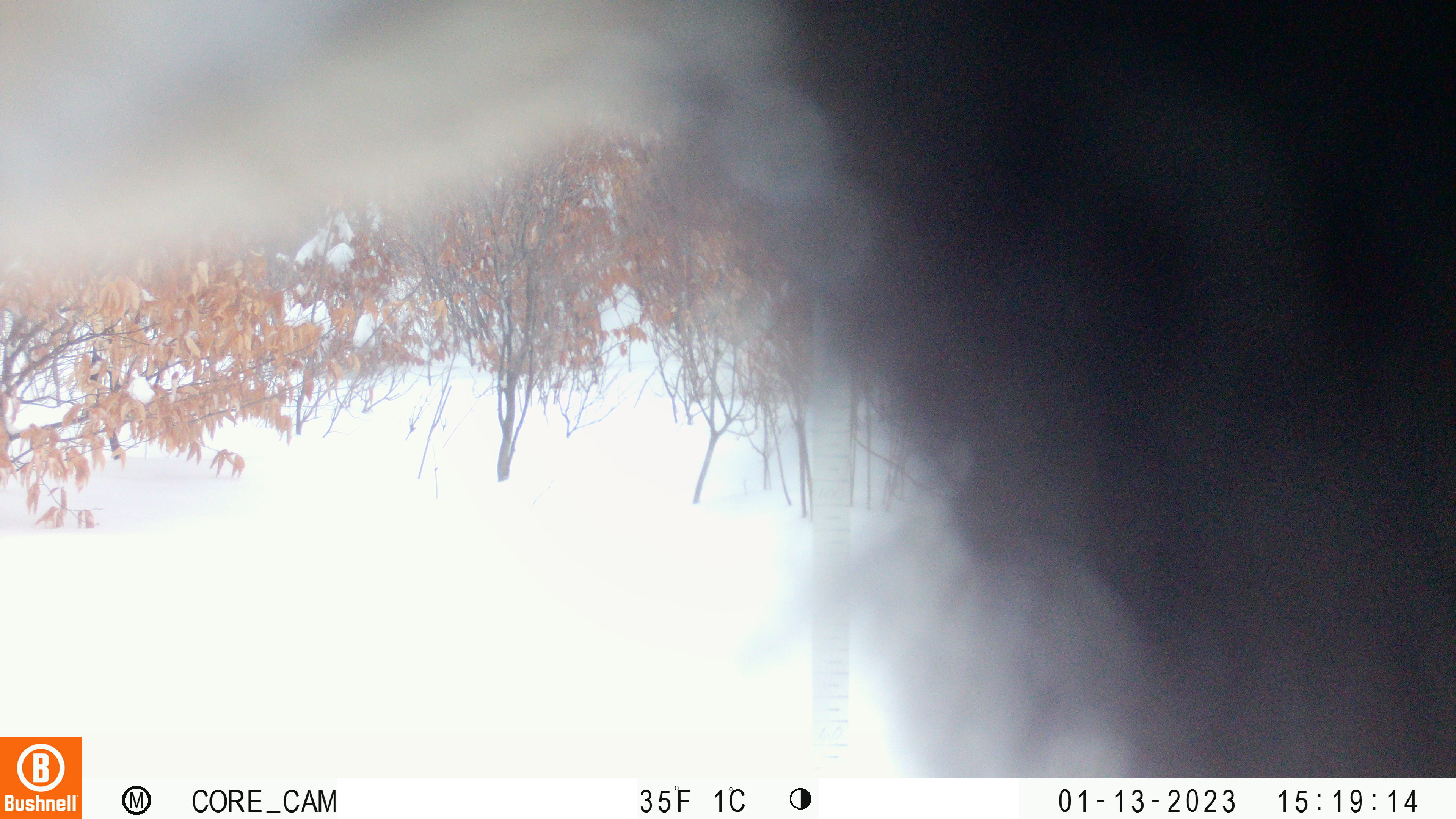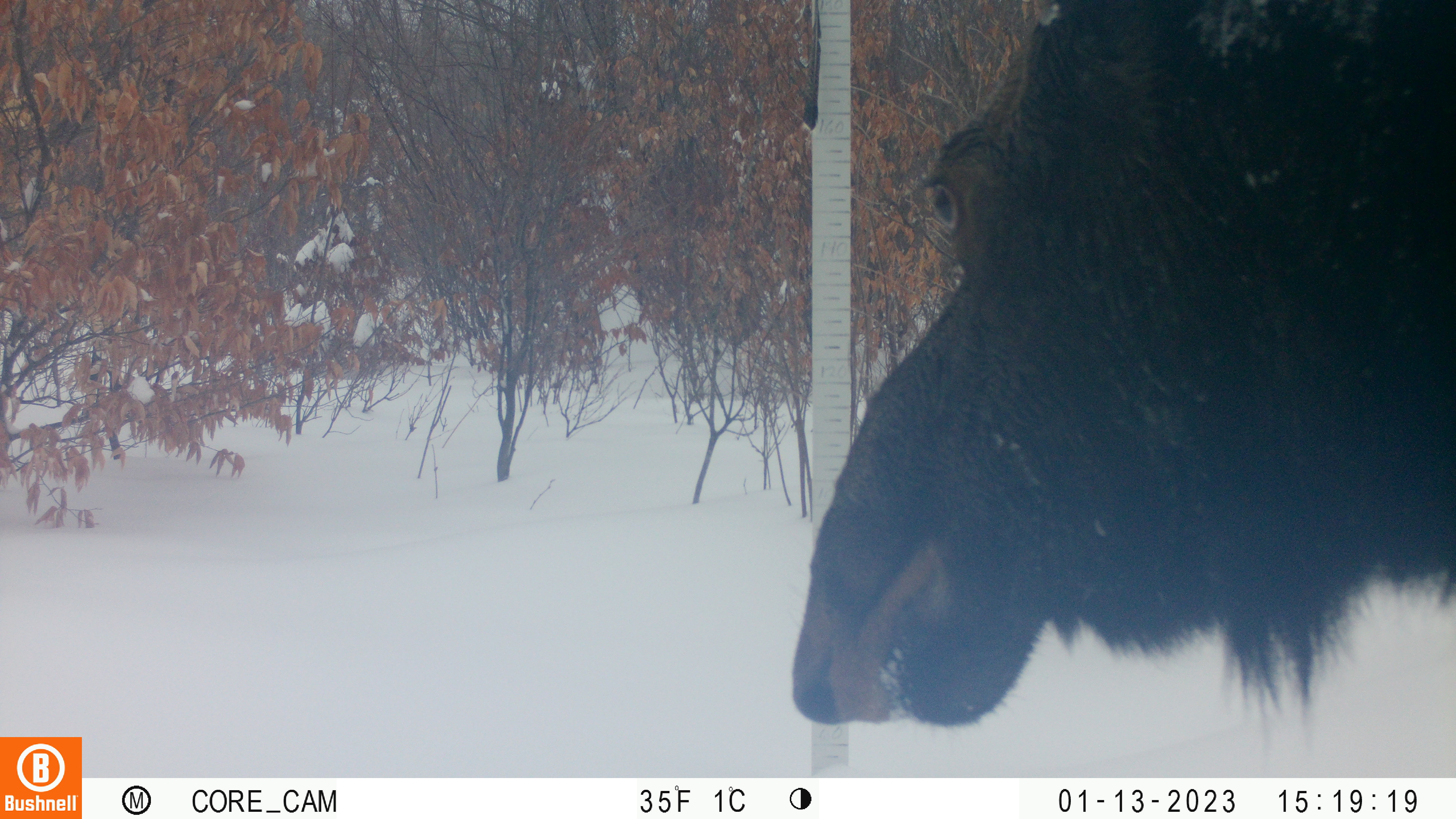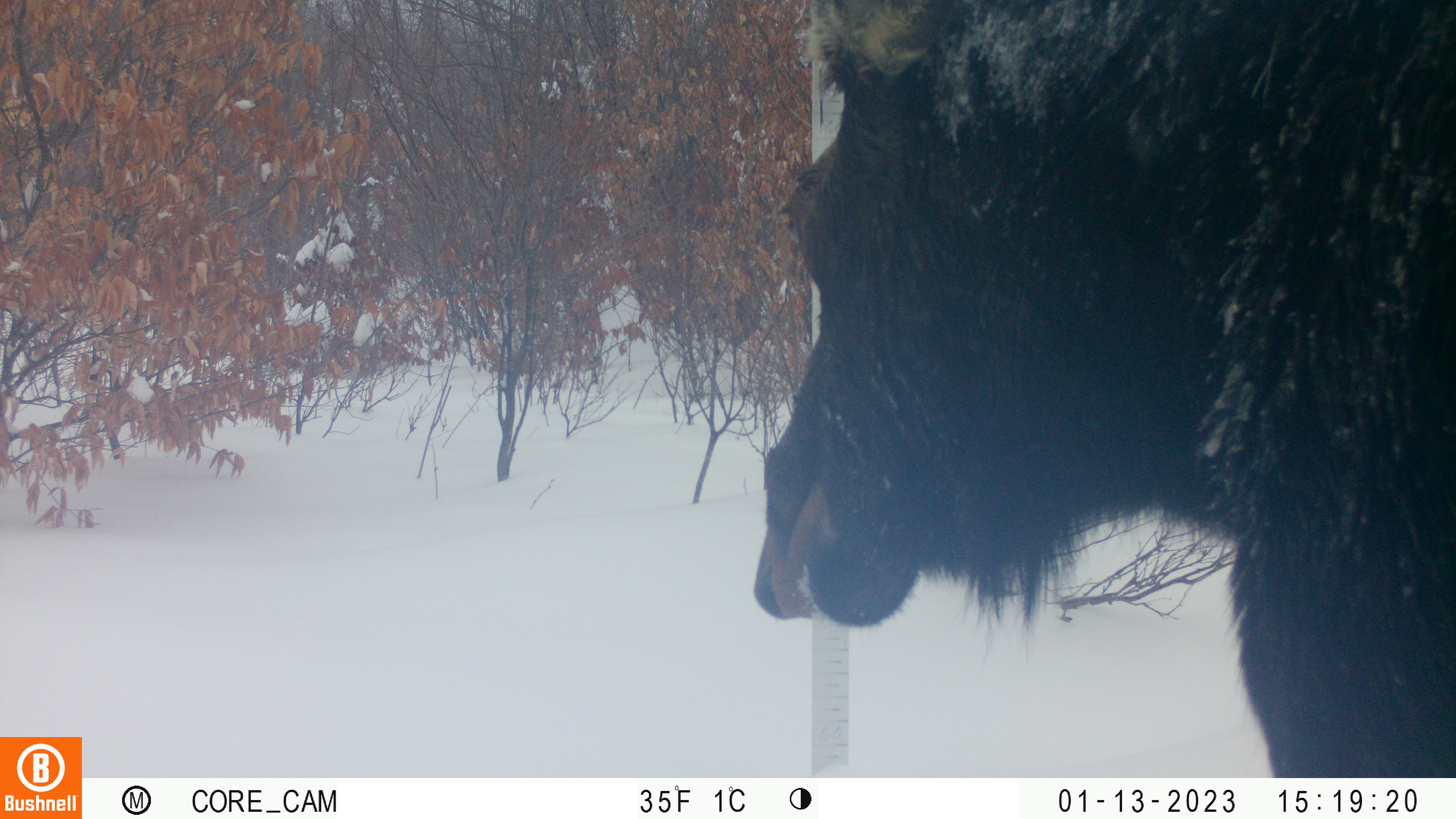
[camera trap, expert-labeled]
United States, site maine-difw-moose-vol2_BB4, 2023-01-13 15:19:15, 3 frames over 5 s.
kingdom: Animalia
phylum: Chordata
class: Mammalia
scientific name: Mammalia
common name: mammal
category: mammal sp.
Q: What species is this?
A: Mammal sp. (mammal) (Mammalia).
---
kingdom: Animalia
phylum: Chordata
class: Mammalia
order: Artiodactyla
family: Cervidae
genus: Alces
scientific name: Alces alces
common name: moose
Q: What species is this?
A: Moose (Alces alces).